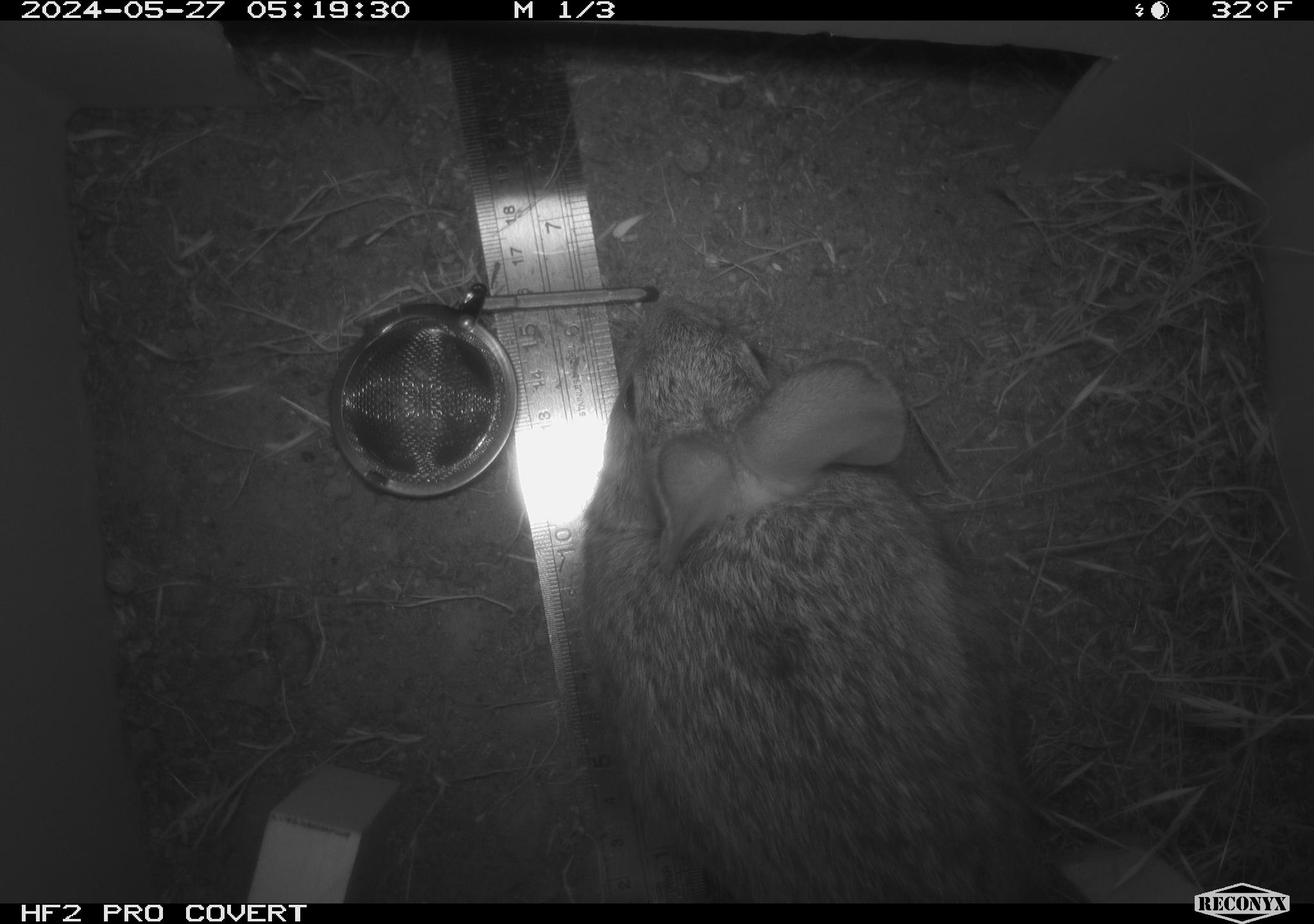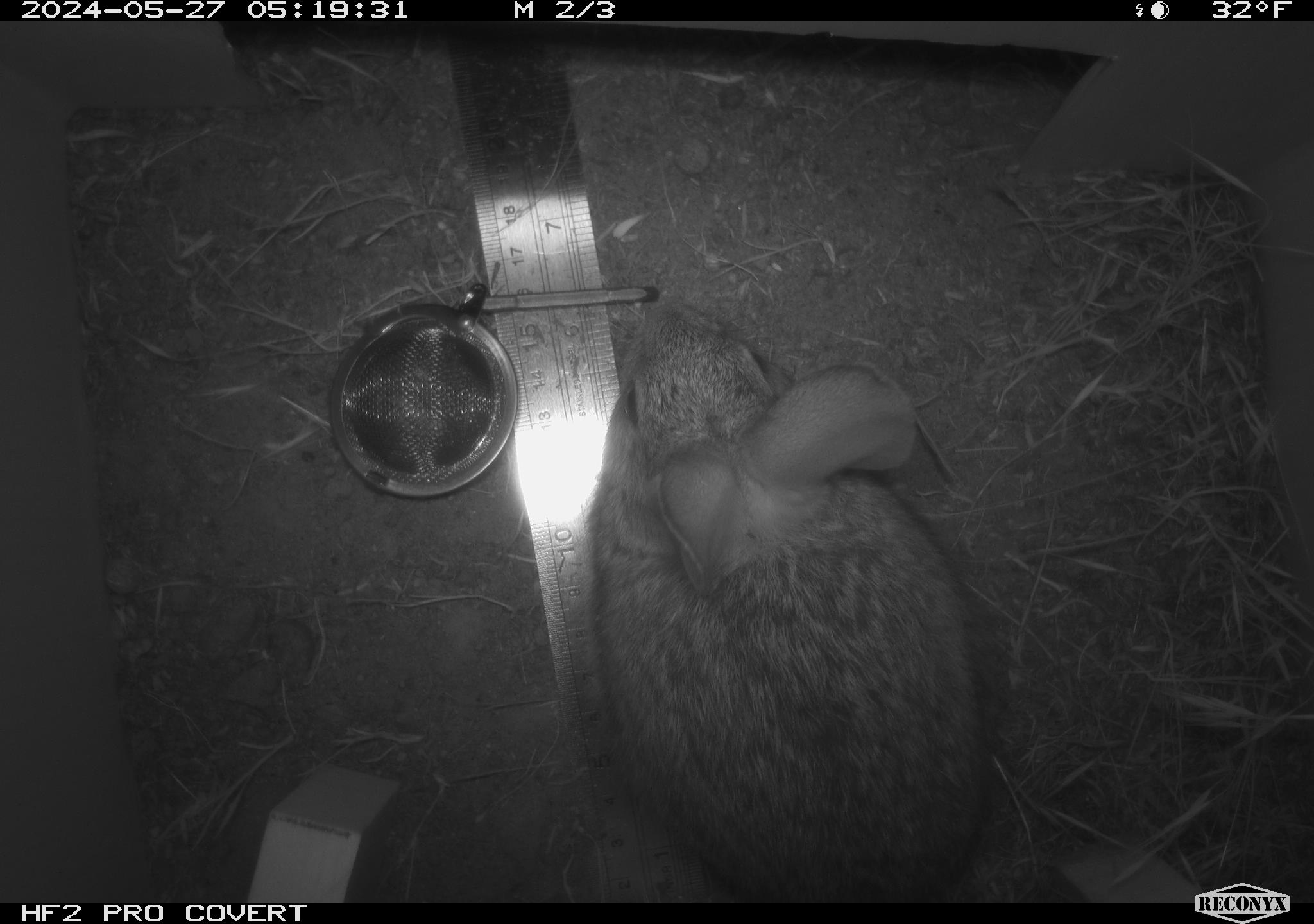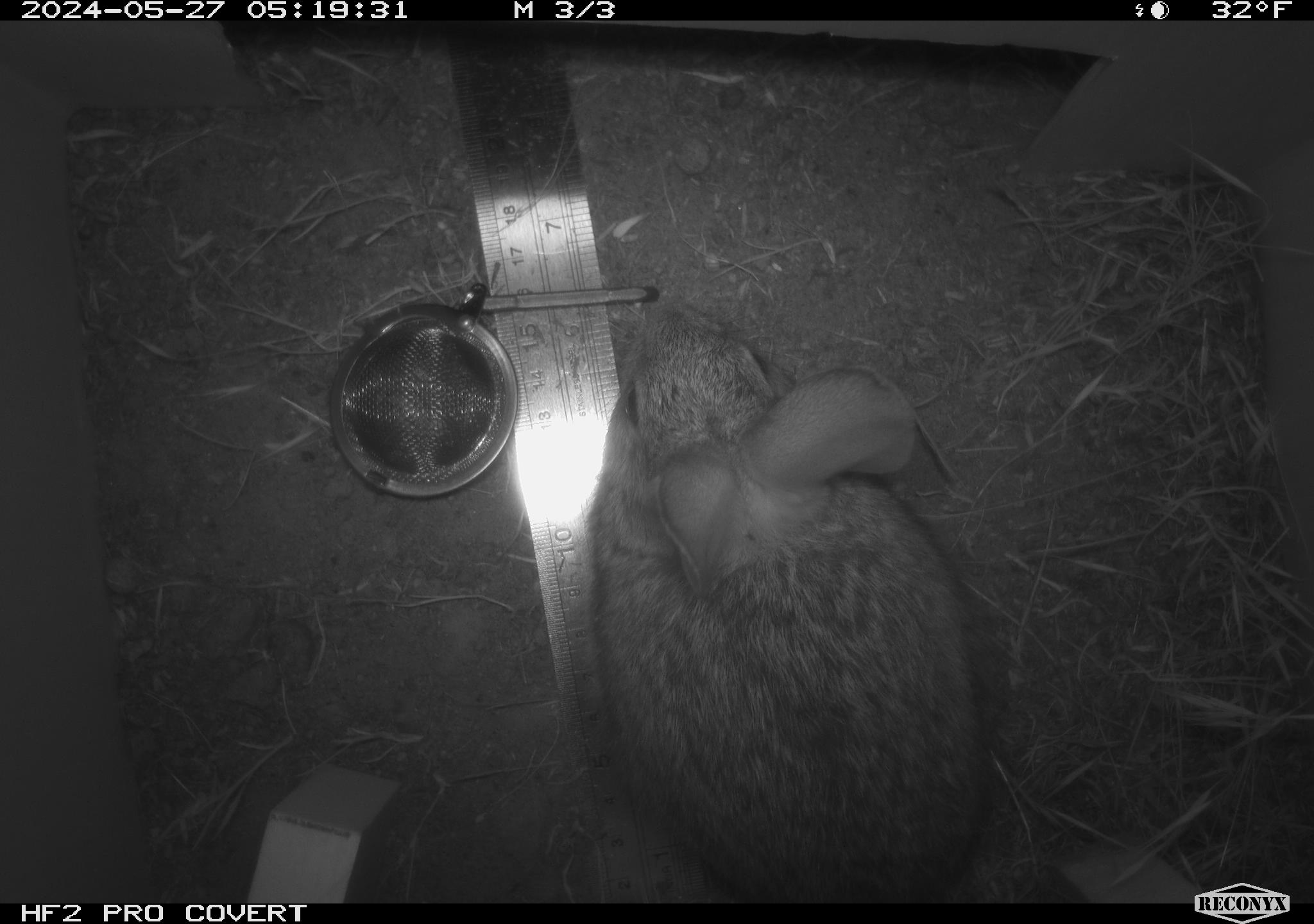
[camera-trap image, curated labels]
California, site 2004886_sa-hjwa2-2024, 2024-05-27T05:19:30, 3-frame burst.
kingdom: Animalia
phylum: Chordata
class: Mammalia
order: Lagomorpha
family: Leporidae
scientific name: Leporidae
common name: rabbit or hare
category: rabbit and hare family